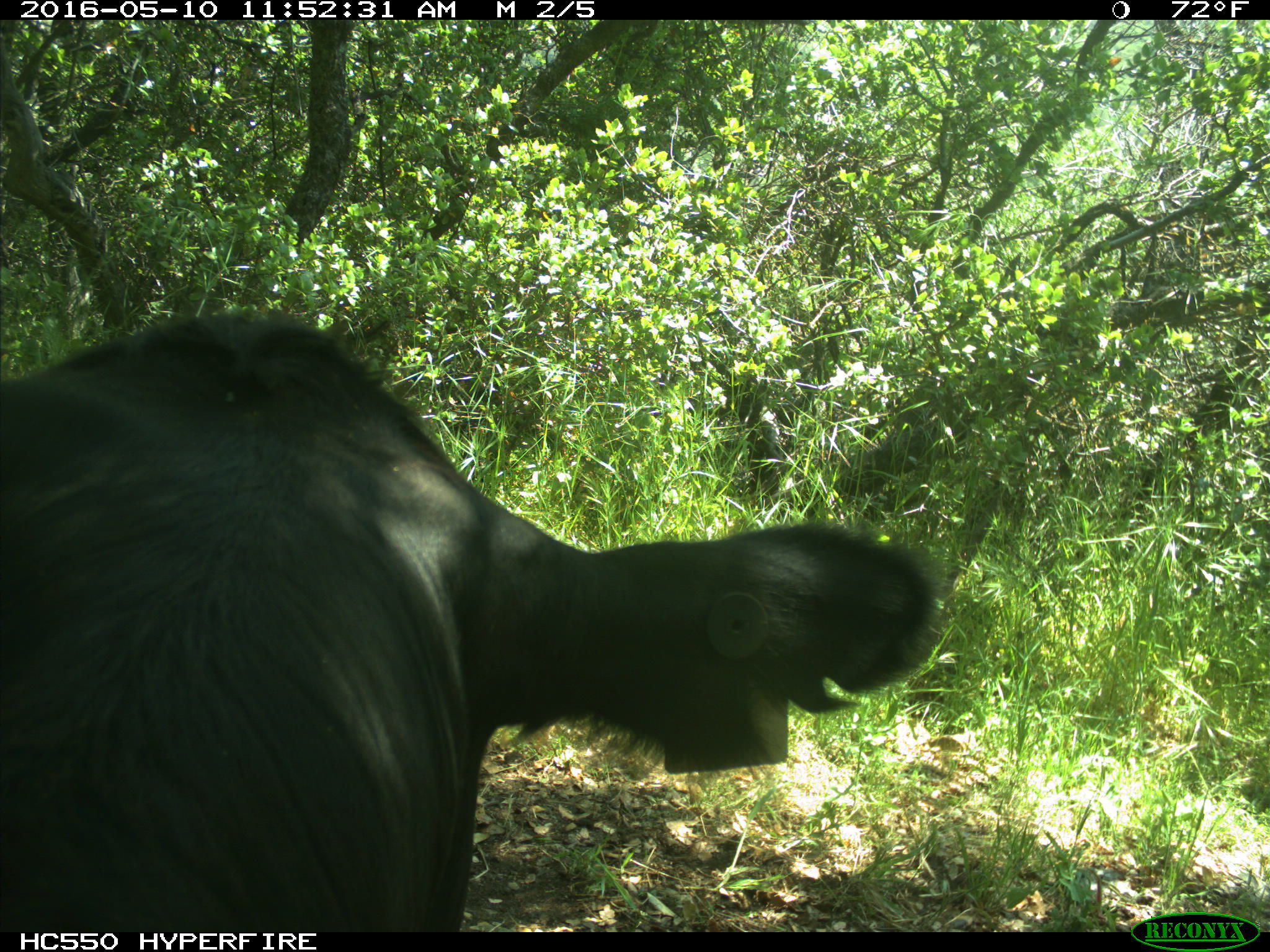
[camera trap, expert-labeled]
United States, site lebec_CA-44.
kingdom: Animalia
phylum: Chordata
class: Mammalia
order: Artiodactyla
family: Bovidae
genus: Bos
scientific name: Bos taurus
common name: domestic cow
Bos taurus (domestic cow).